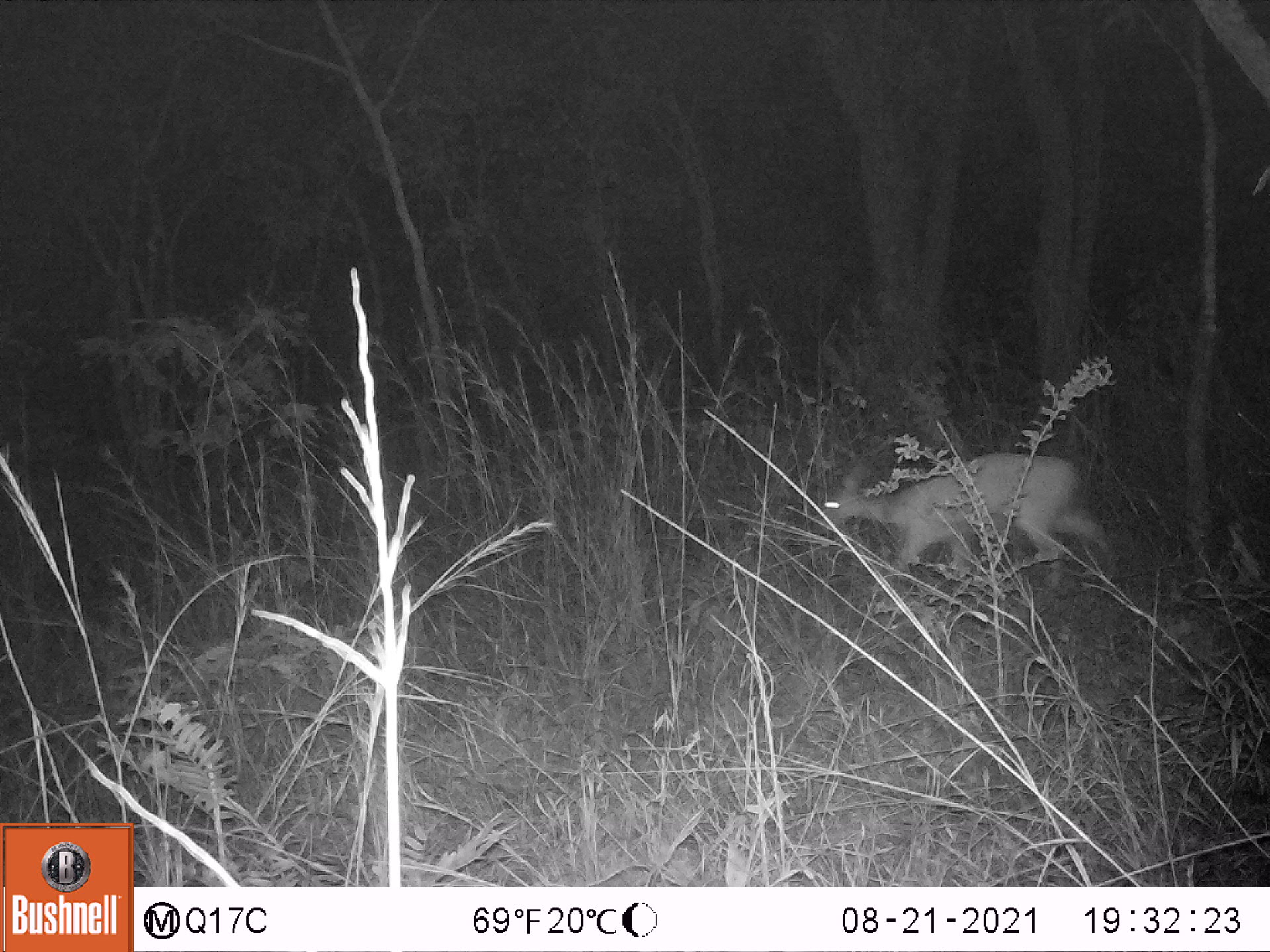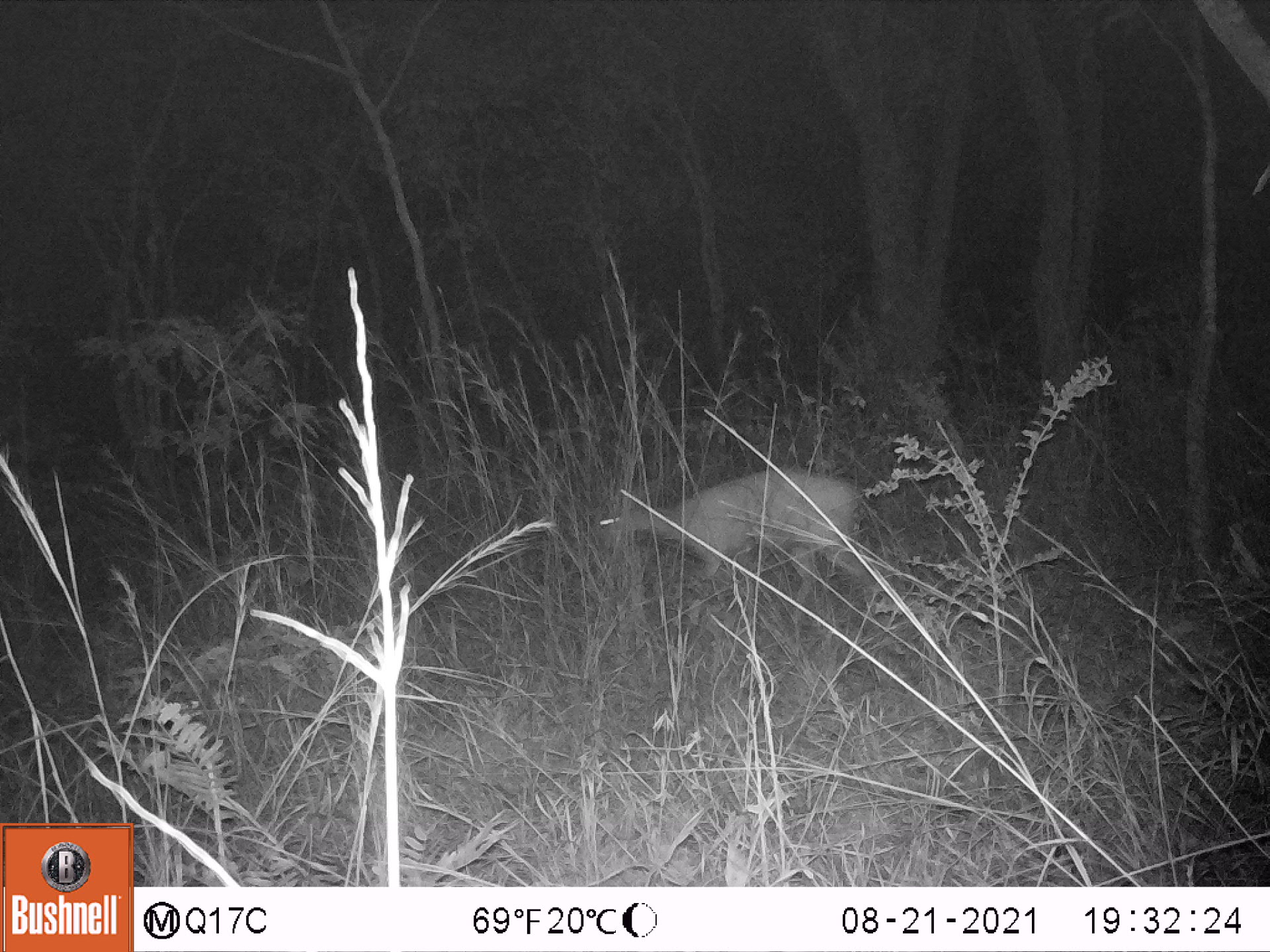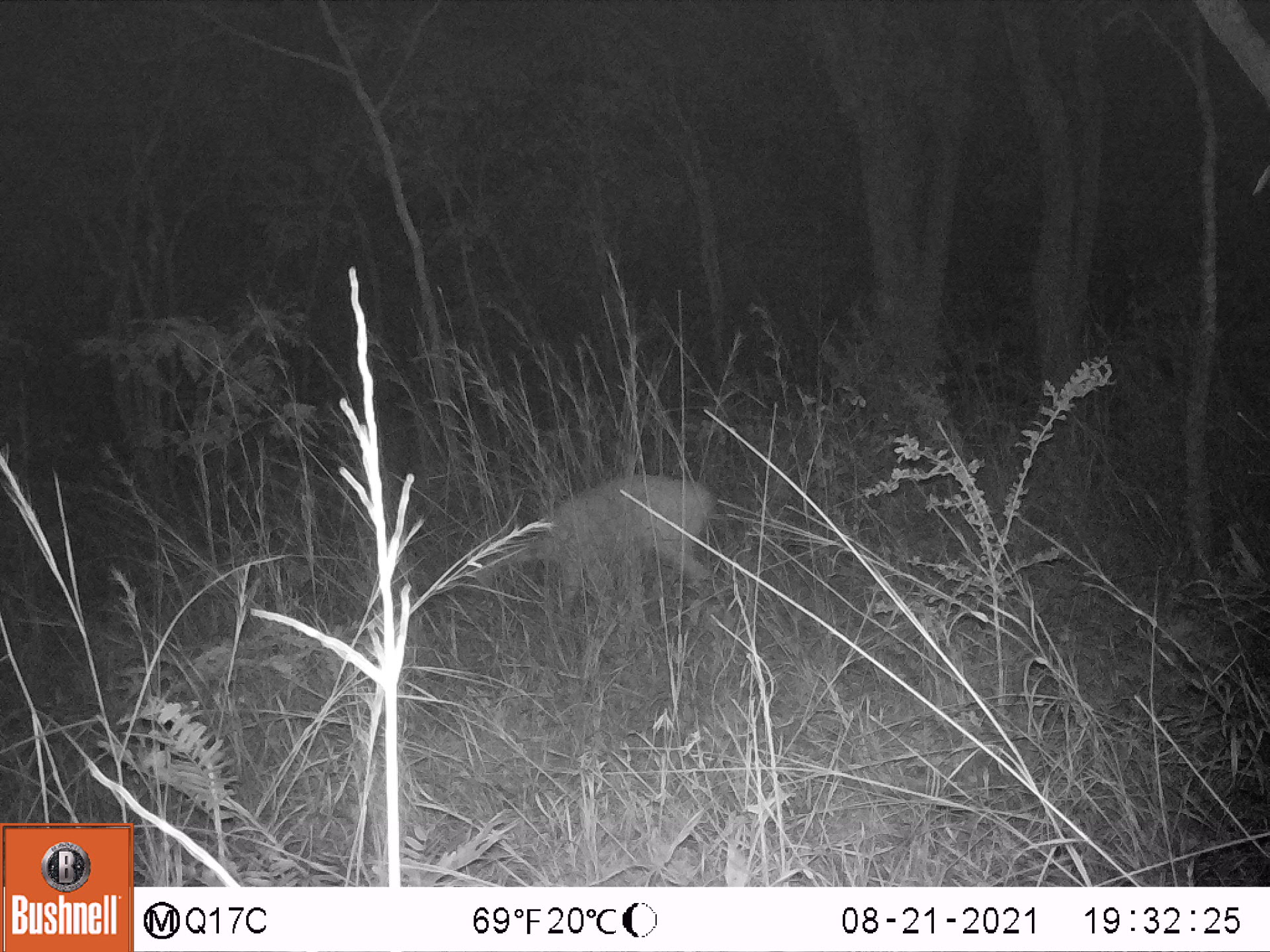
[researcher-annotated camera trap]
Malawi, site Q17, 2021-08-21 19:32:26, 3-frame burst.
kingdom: Animalia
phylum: Chordata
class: Mammalia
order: Artiodactyla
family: Bovidae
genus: Tragelaphus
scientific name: Tragelaphus sylvaticus sylvaticus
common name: cape bushbuck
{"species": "cape bushbuck (Tragelaphus sylvaticus sylvaticus)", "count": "1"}